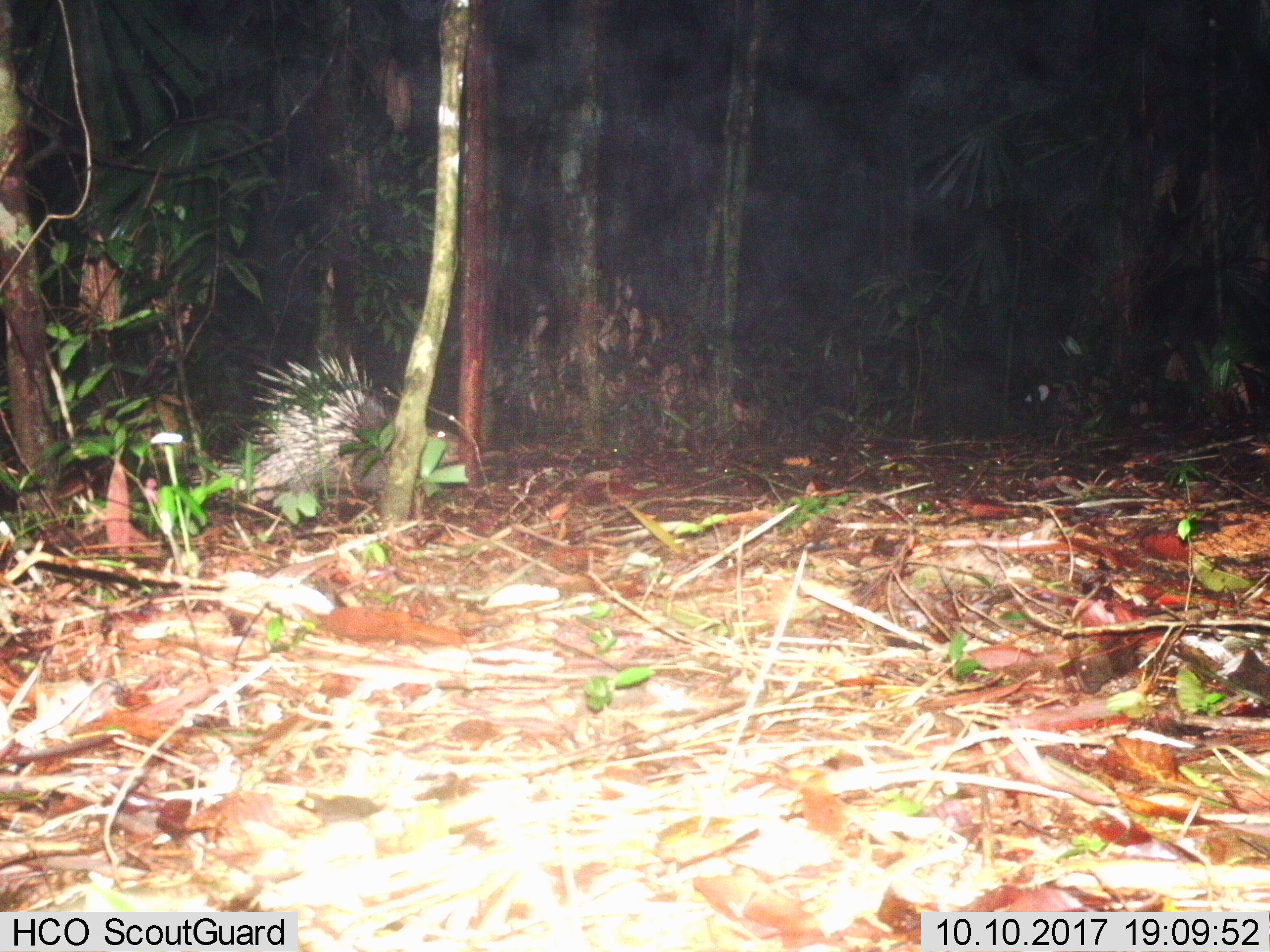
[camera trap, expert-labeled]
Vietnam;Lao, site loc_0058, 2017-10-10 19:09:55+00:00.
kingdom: Animalia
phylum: Chordata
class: Mammalia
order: Rodentia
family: Hystricidae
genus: Hystrix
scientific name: Hystrix brachyura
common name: malayan porcupine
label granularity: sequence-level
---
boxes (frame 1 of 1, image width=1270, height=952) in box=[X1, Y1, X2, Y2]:
malayan porcupine: box=[188, 345, 465, 504]